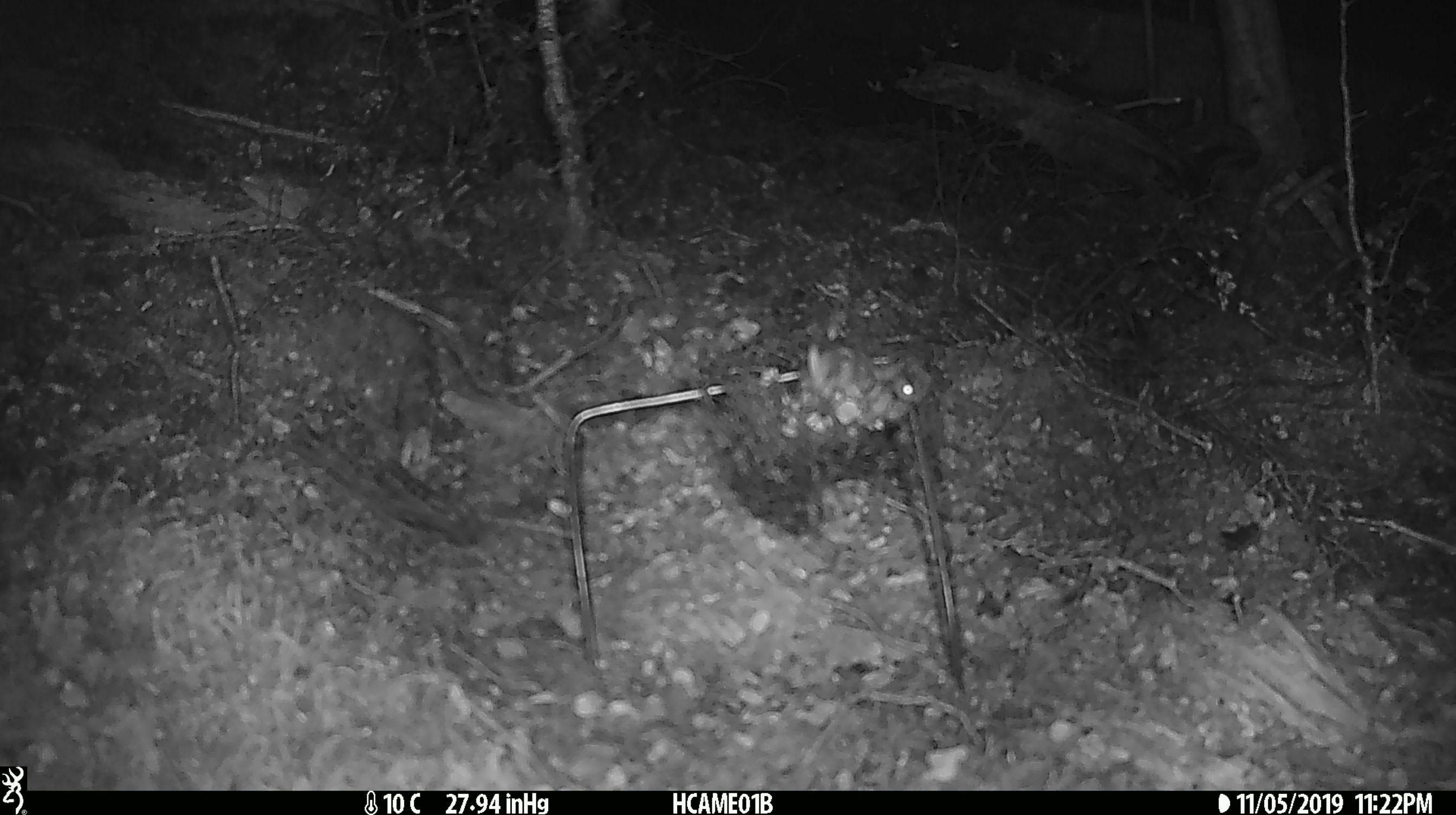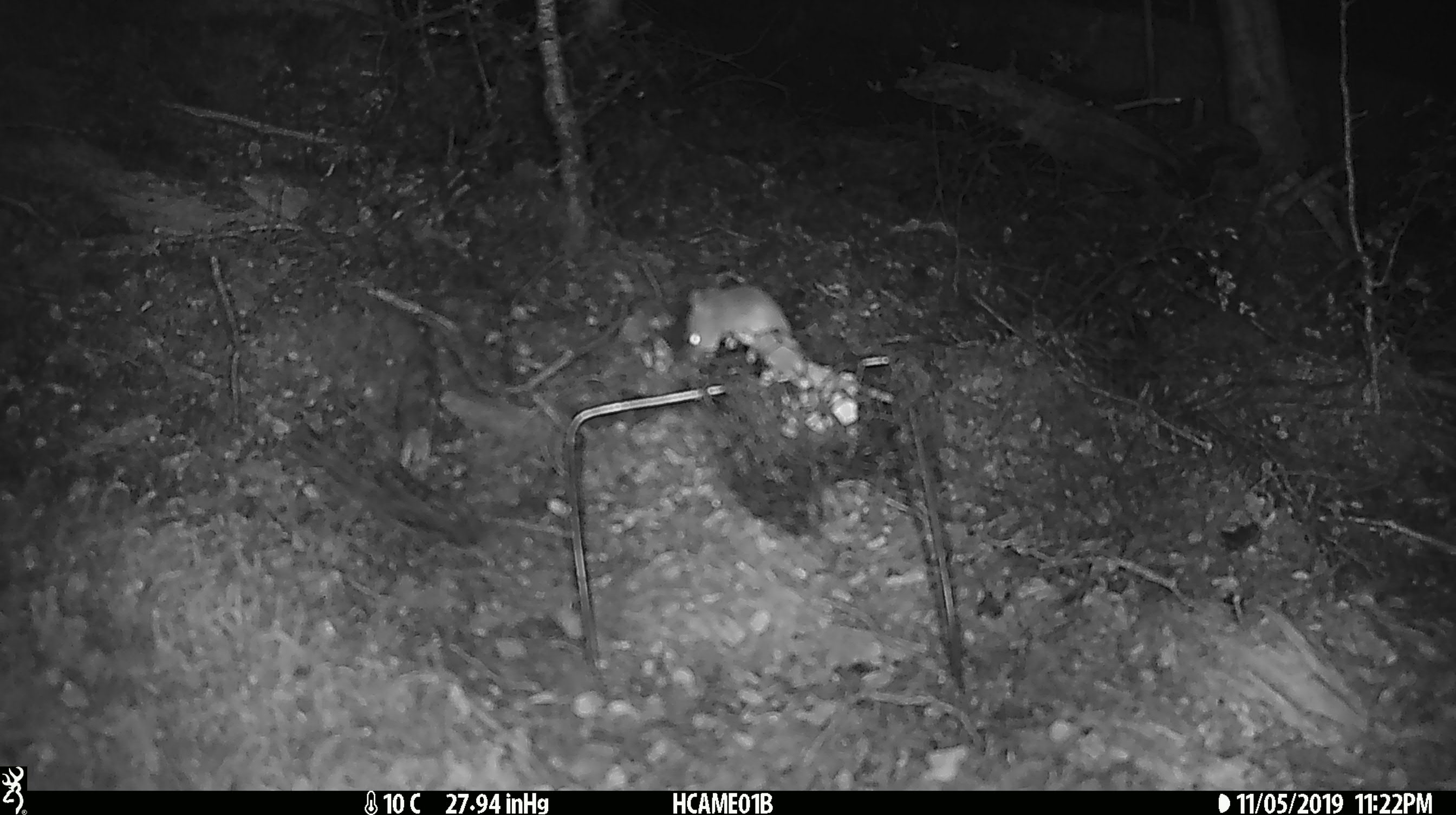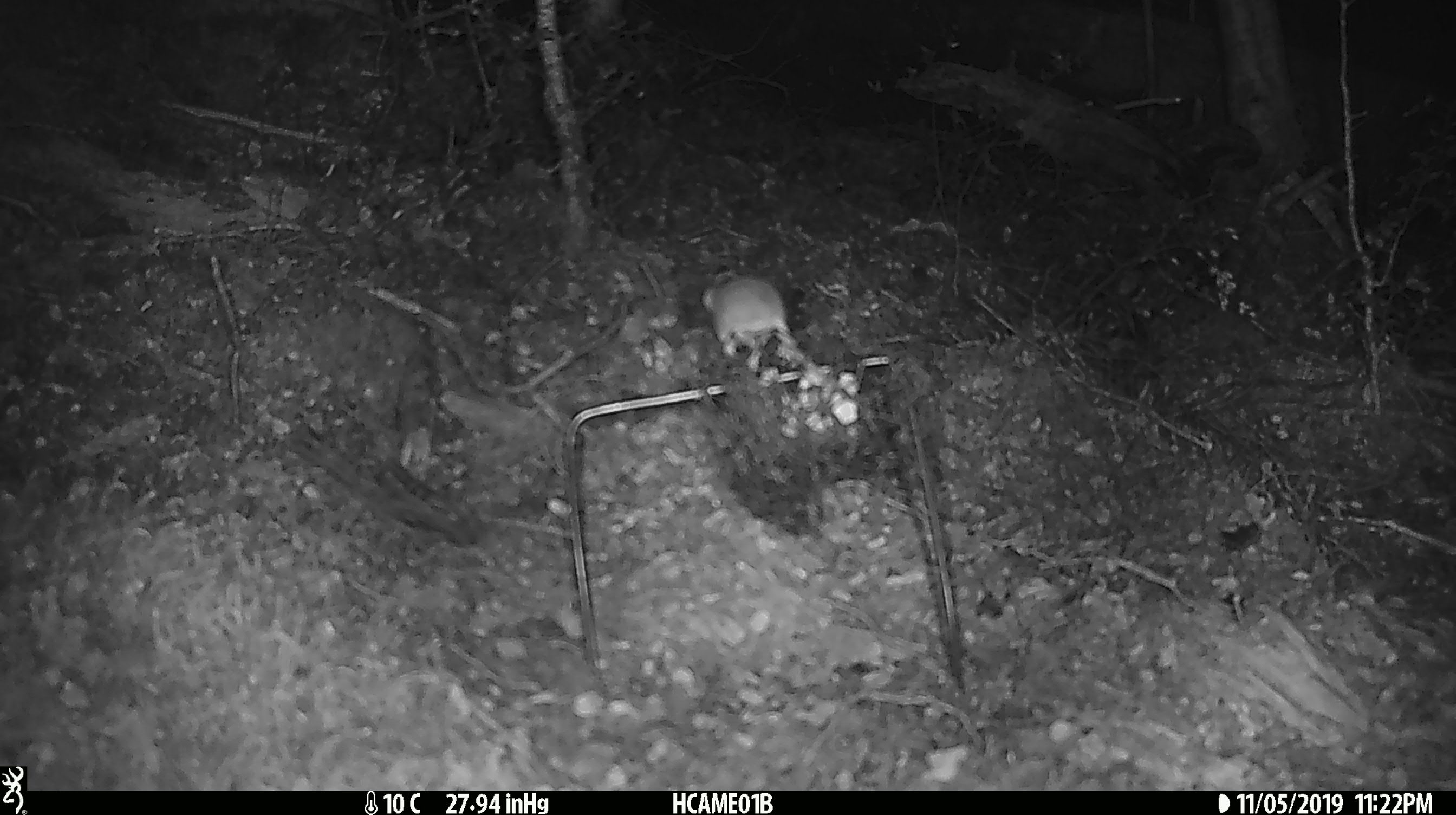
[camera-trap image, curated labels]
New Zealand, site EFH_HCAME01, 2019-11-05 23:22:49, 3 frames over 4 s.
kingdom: Animalia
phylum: Chordata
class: Mammalia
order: Rodentia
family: Muridae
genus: Mus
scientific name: Mus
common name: mouse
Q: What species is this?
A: Mouse (Mus).